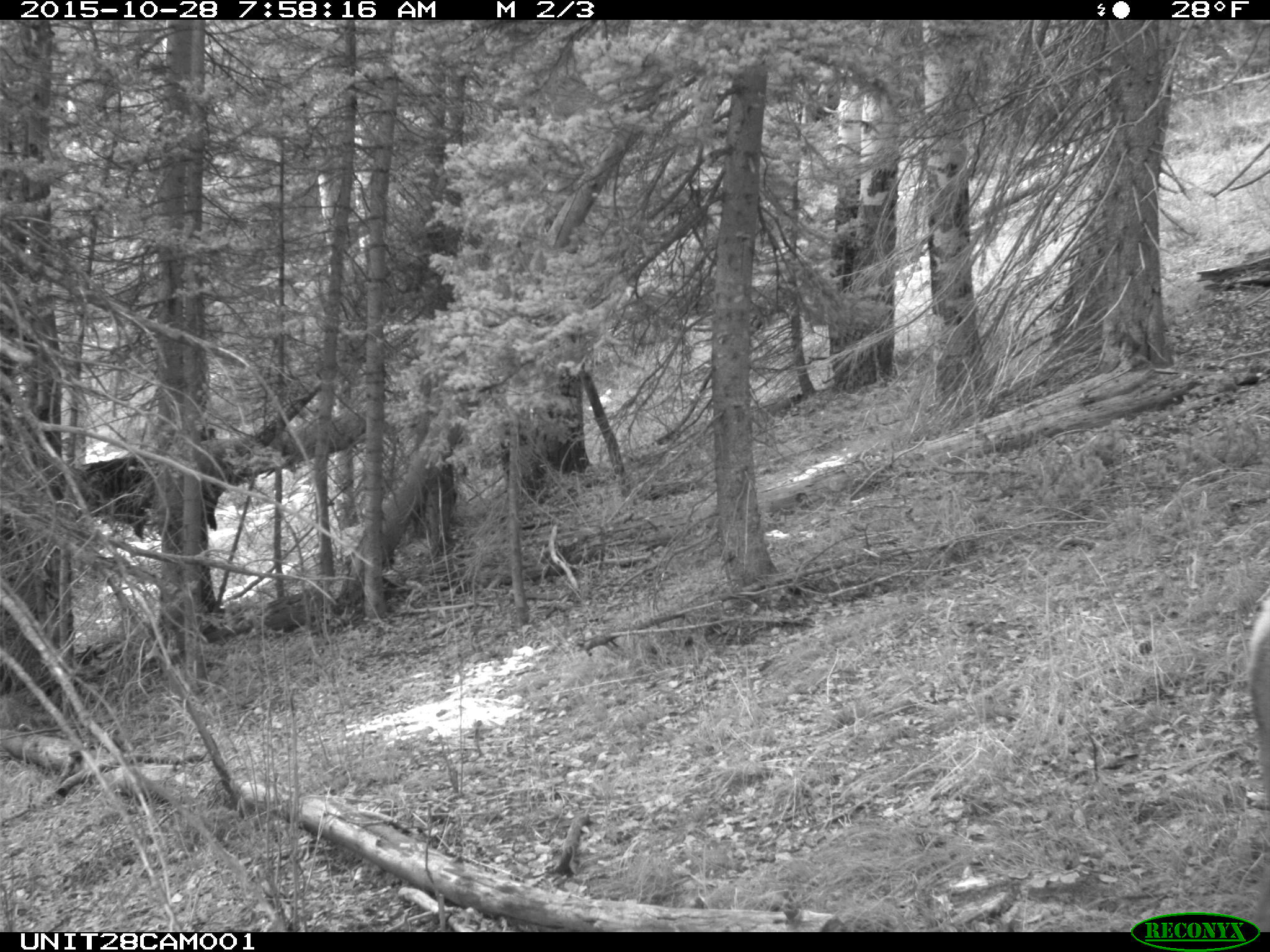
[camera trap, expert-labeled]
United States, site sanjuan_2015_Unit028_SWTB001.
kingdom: Animalia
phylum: Chordata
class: Mammalia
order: Artiodactyla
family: Cervidae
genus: Cervus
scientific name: Cervus elaphus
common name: red deer